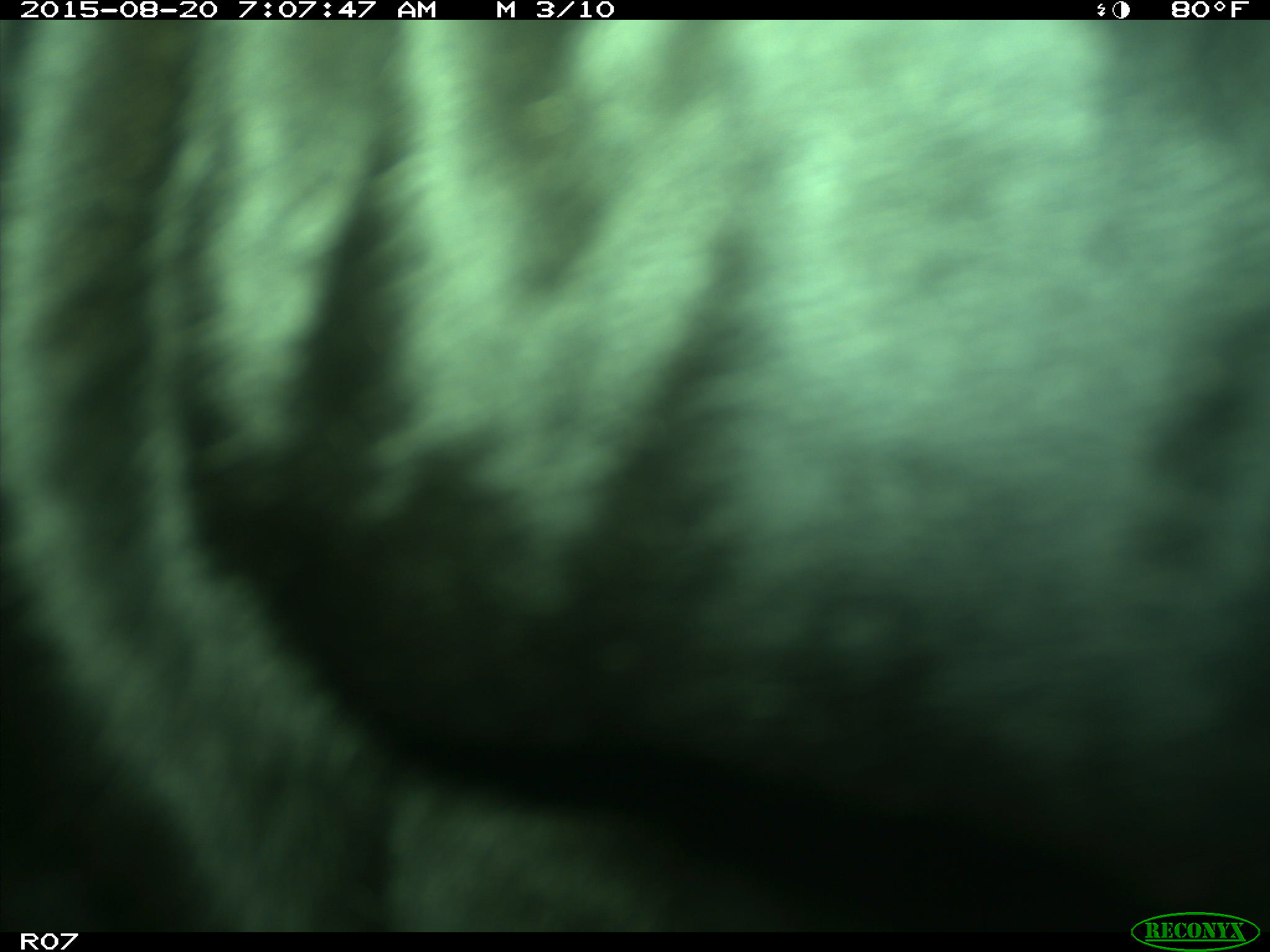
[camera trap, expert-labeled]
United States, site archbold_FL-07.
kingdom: Animalia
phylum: Chordata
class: Mammalia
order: Artiodactyla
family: Bovidae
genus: Bos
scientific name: Bos taurus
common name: domestic cow